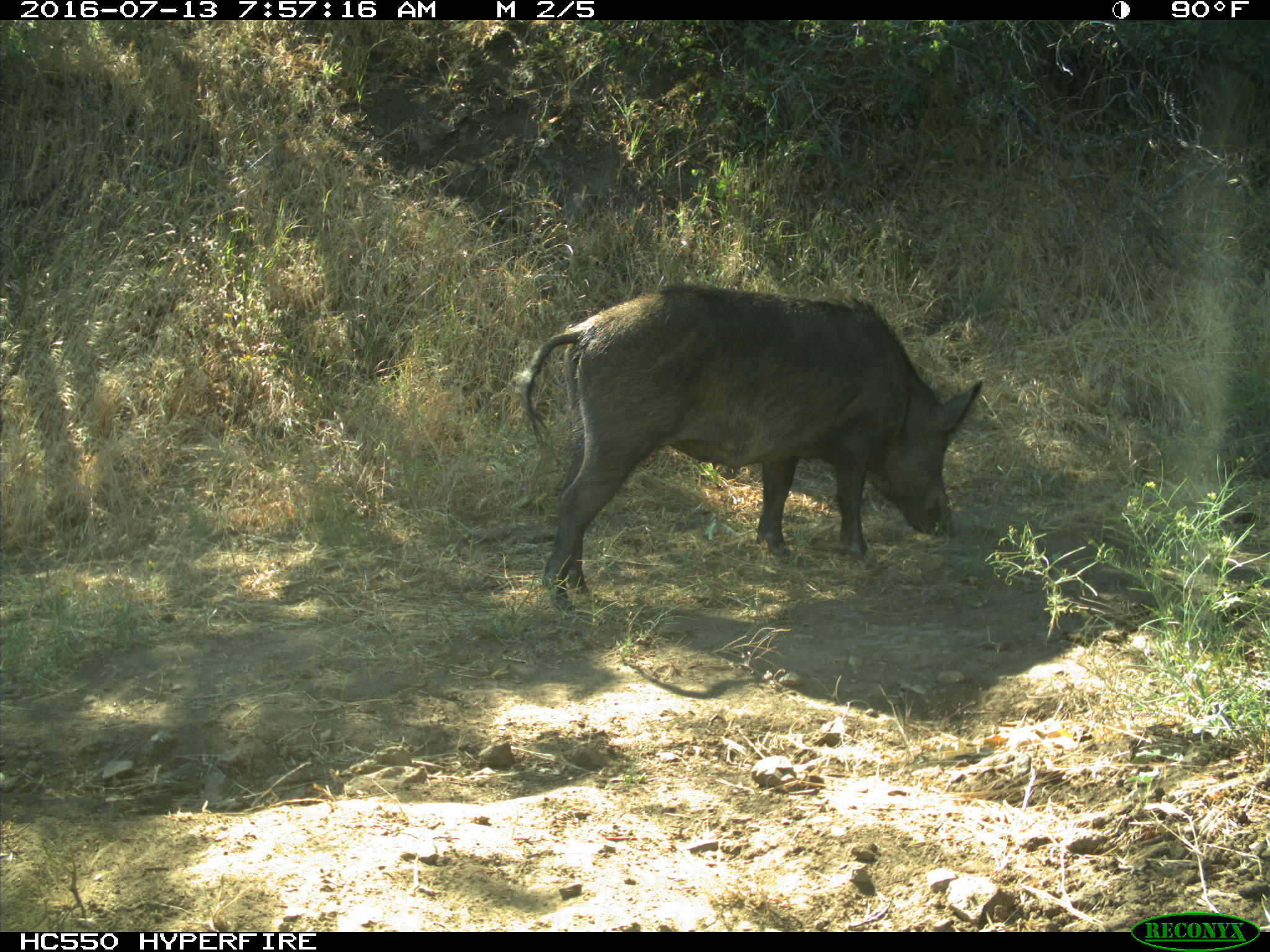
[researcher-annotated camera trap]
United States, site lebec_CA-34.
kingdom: Animalia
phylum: Chordata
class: Mammalia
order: Artiodactyla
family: Suidae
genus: Sus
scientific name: Sus scrofa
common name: wild boar